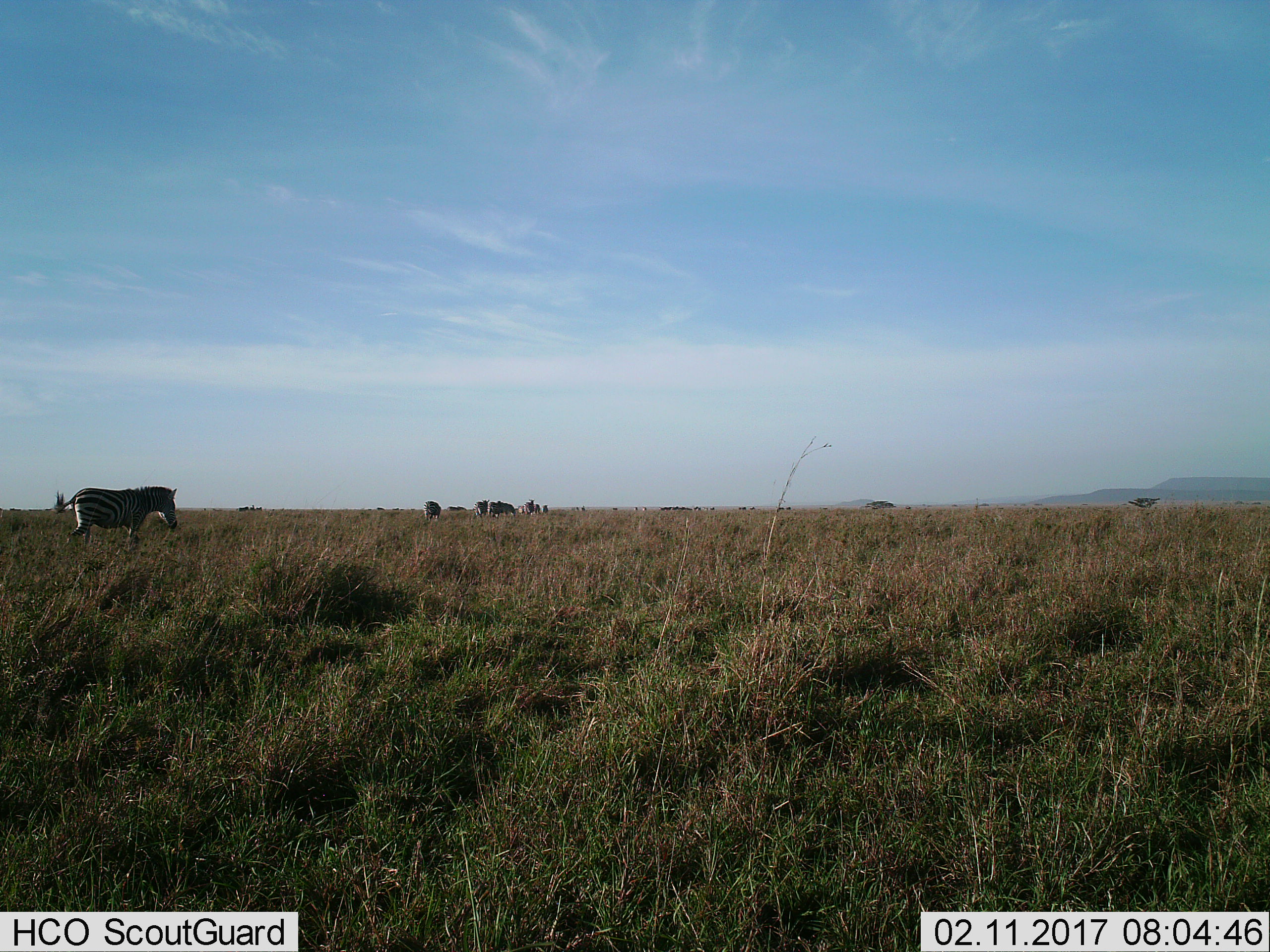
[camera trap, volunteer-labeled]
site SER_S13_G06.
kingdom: Animalia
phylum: Chordata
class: Mammalia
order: Perissodactyla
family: Equidae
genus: Equus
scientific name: Equus quagga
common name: plains zebra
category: zebraplains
Zebraplains (plains zebra) (Equus quagga), count 8. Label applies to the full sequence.